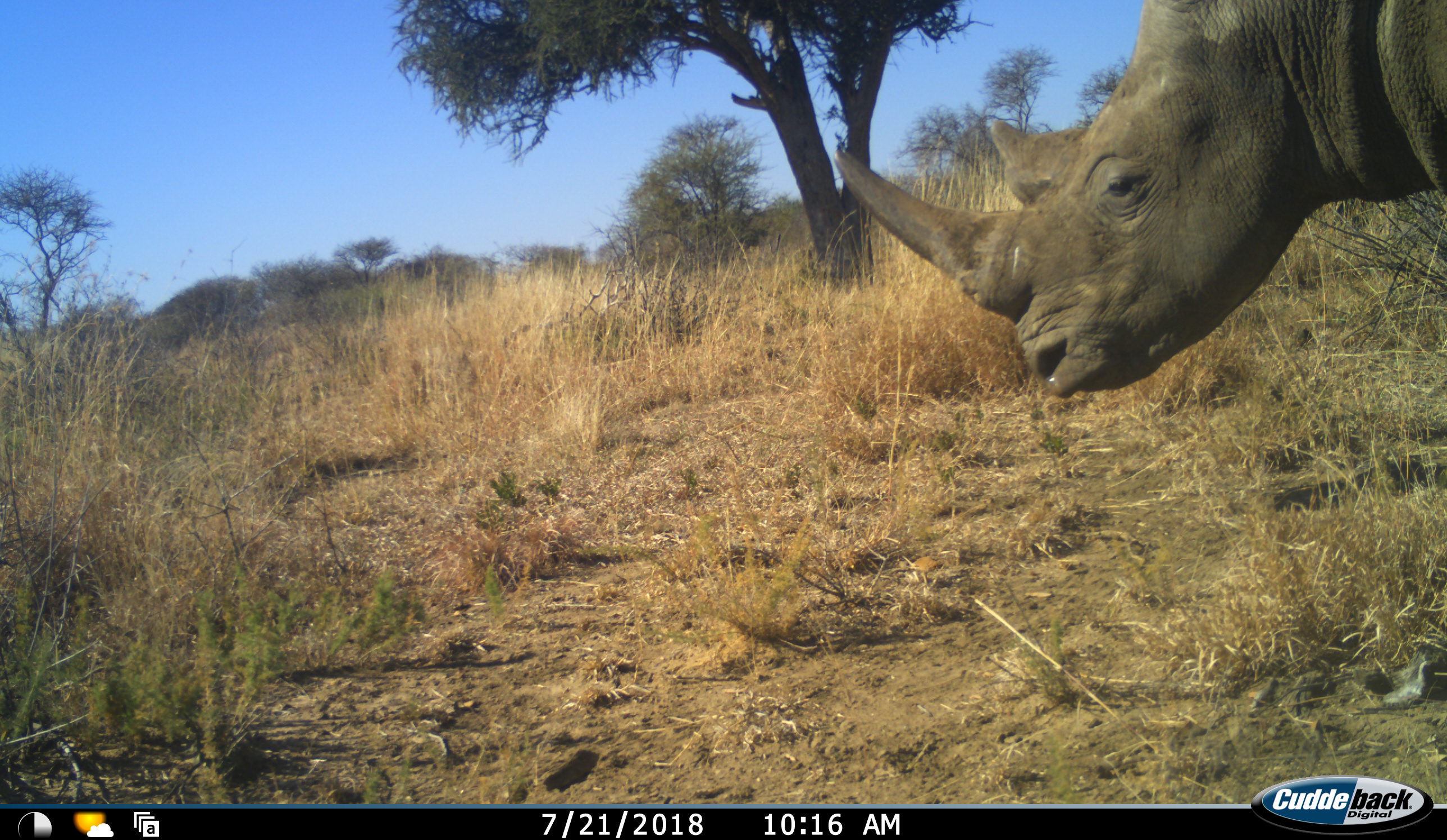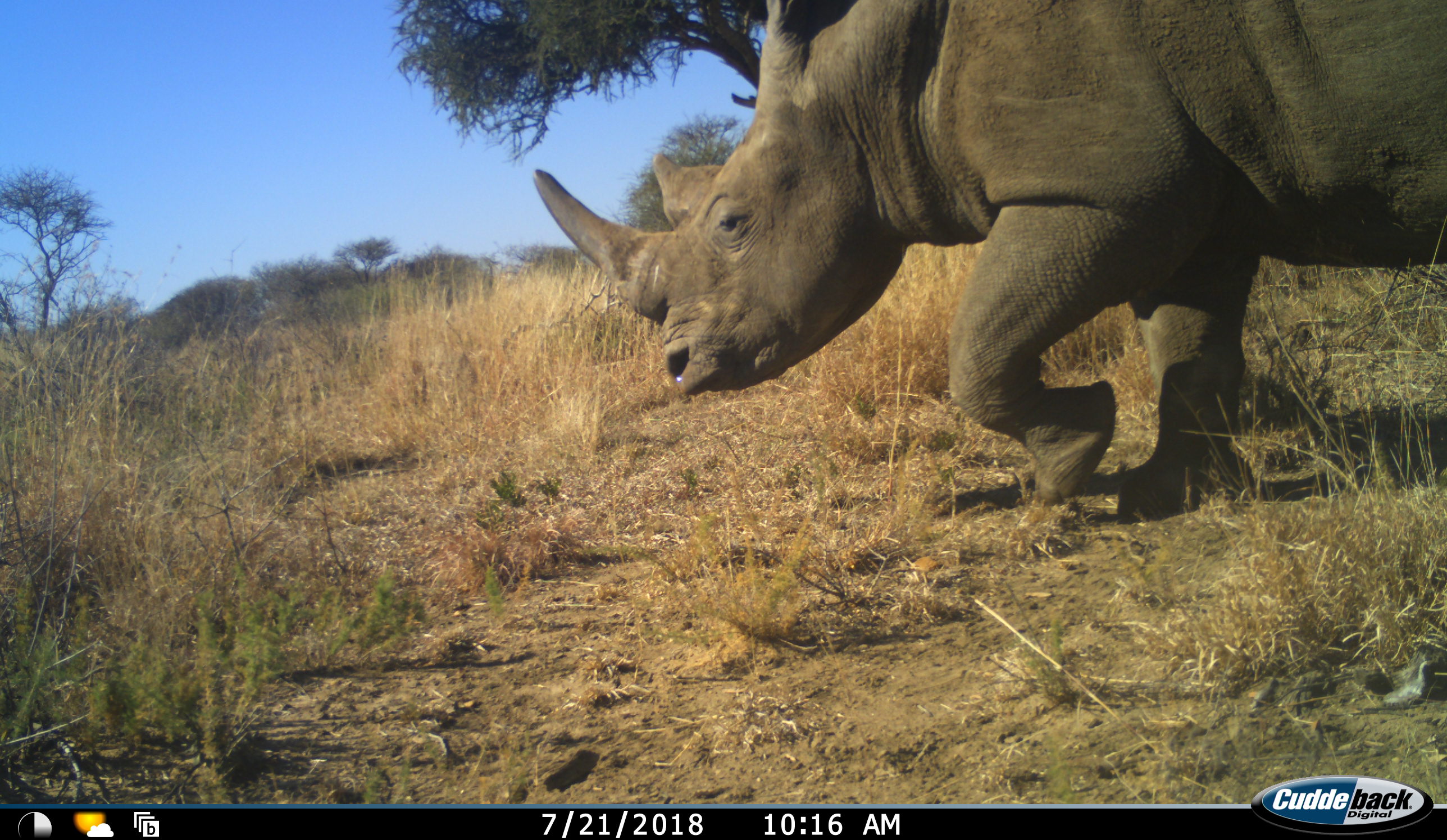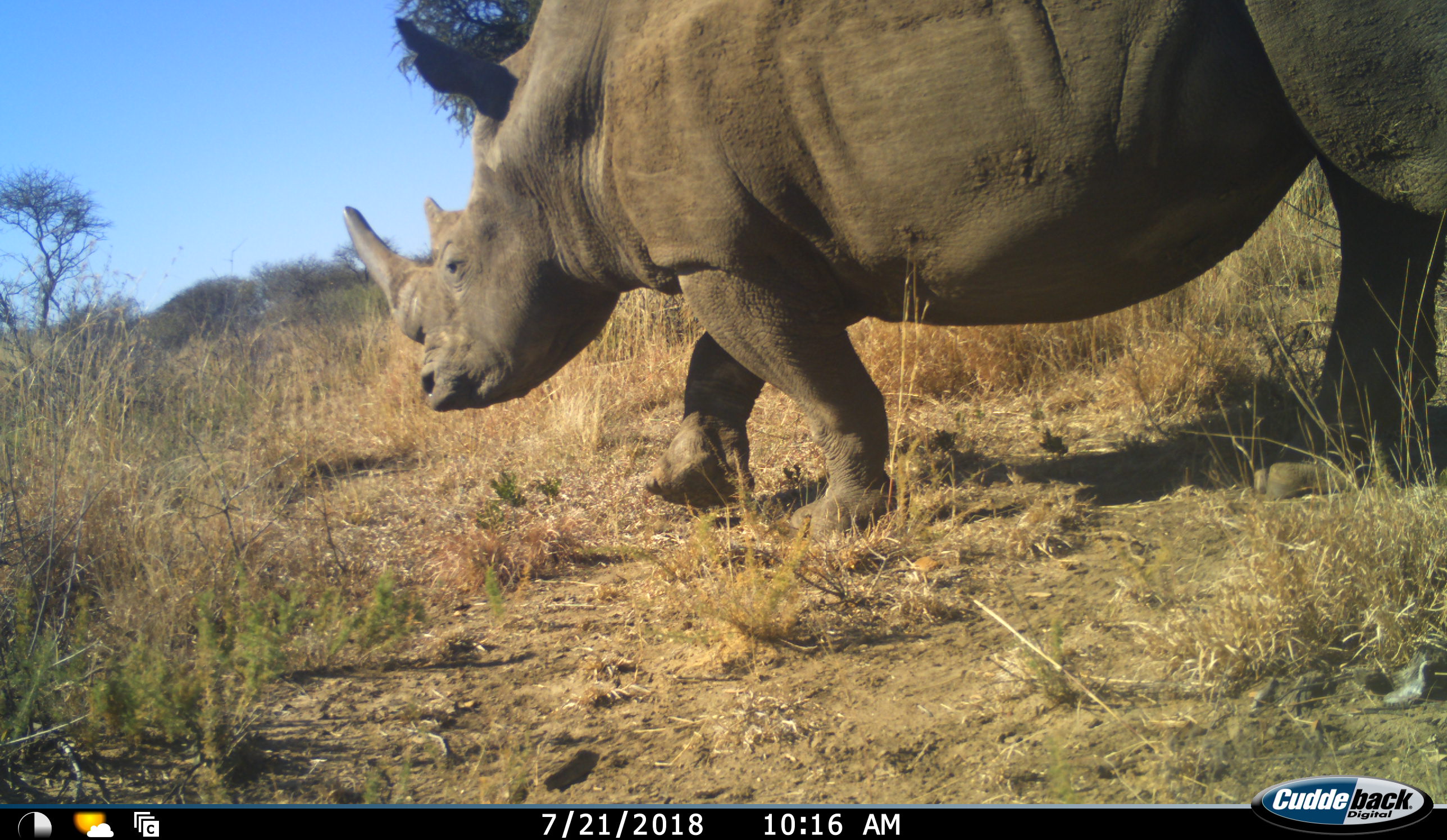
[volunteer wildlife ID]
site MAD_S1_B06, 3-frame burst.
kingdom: Animalia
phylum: Chordata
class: Mammalia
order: Perissodactyla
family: Rhinocerotidae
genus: Ceratotherium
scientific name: Ceratotherium simum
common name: white rhinoceros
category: rhinoceroswhite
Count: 1.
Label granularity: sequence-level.